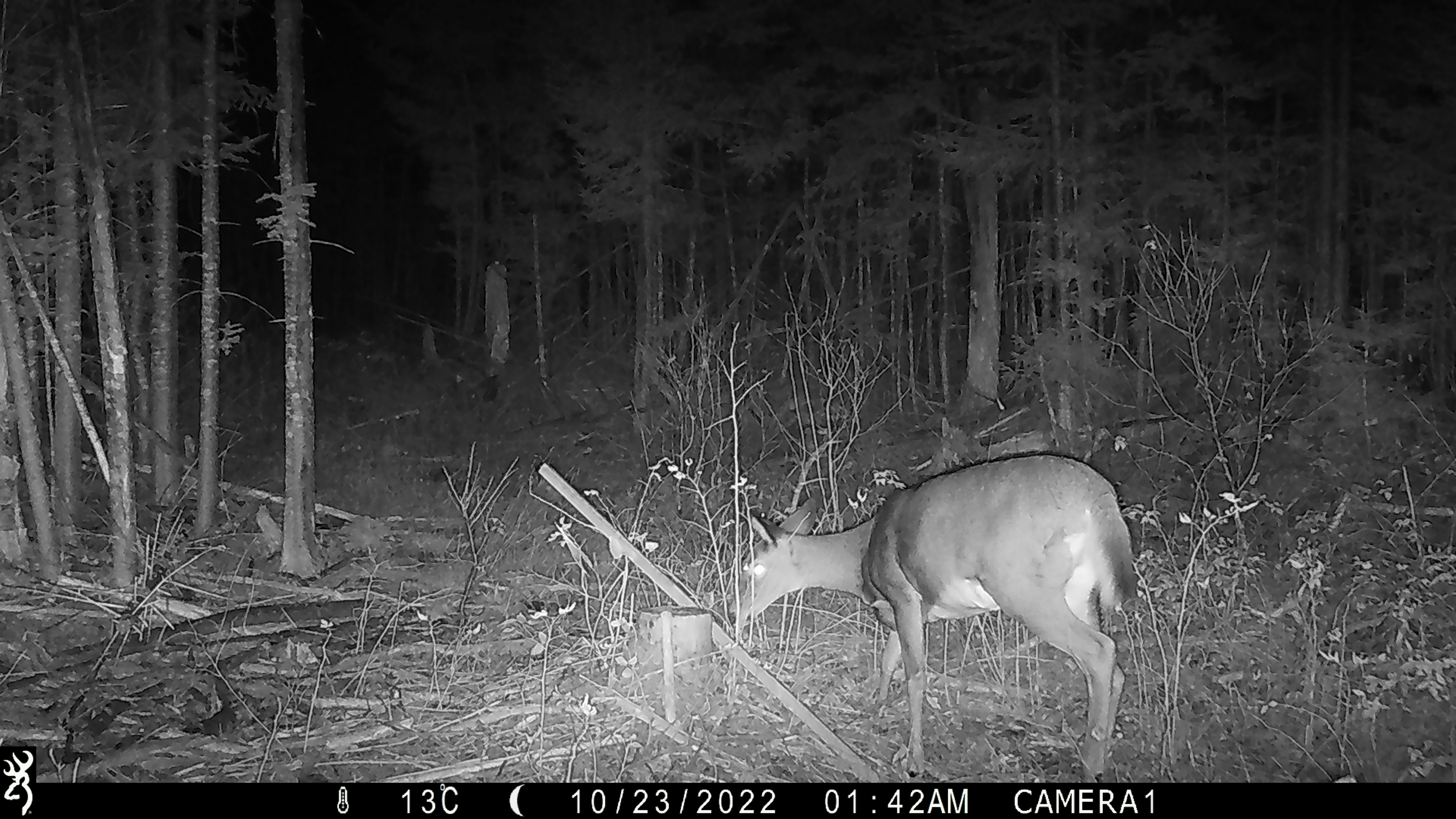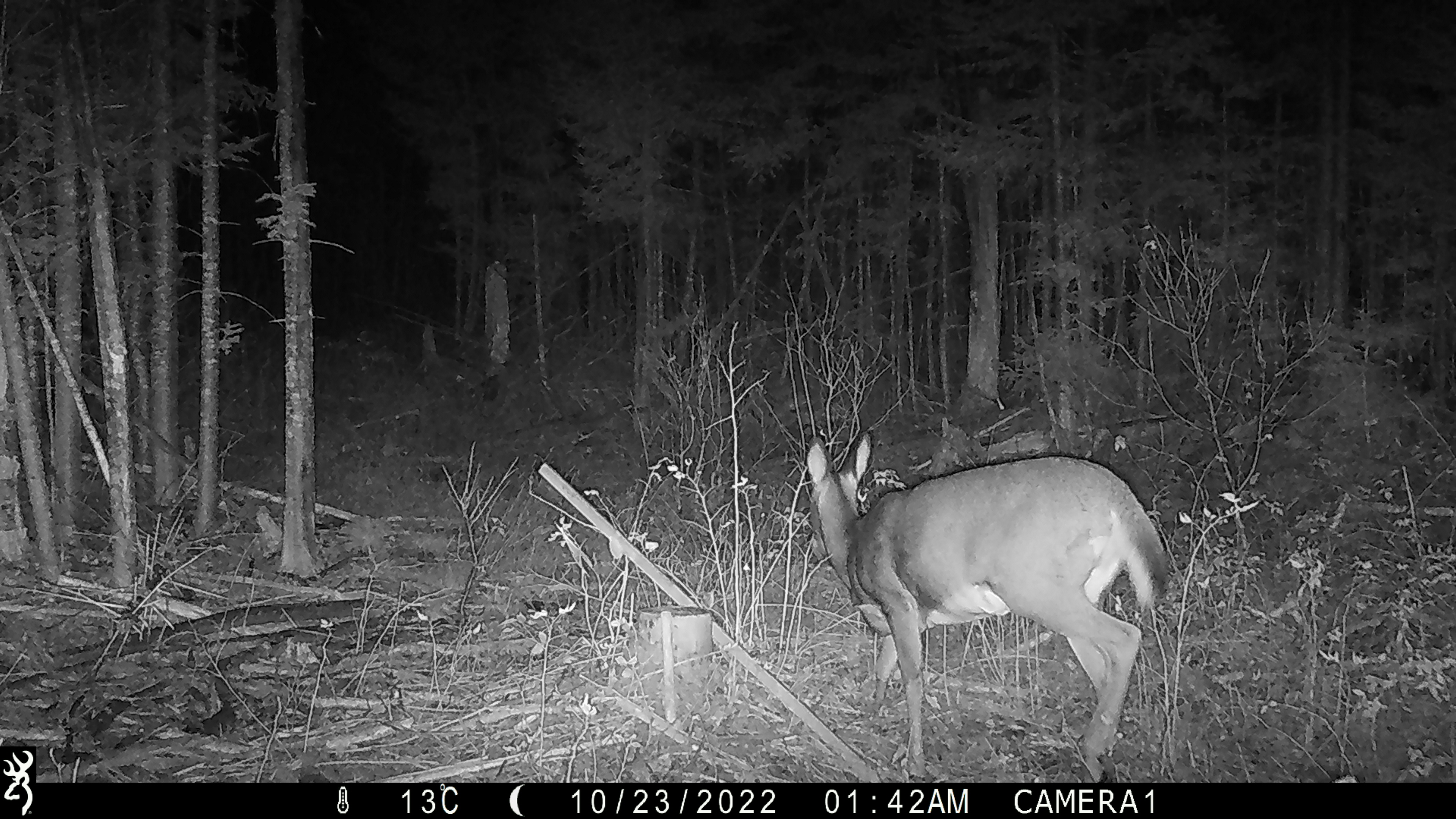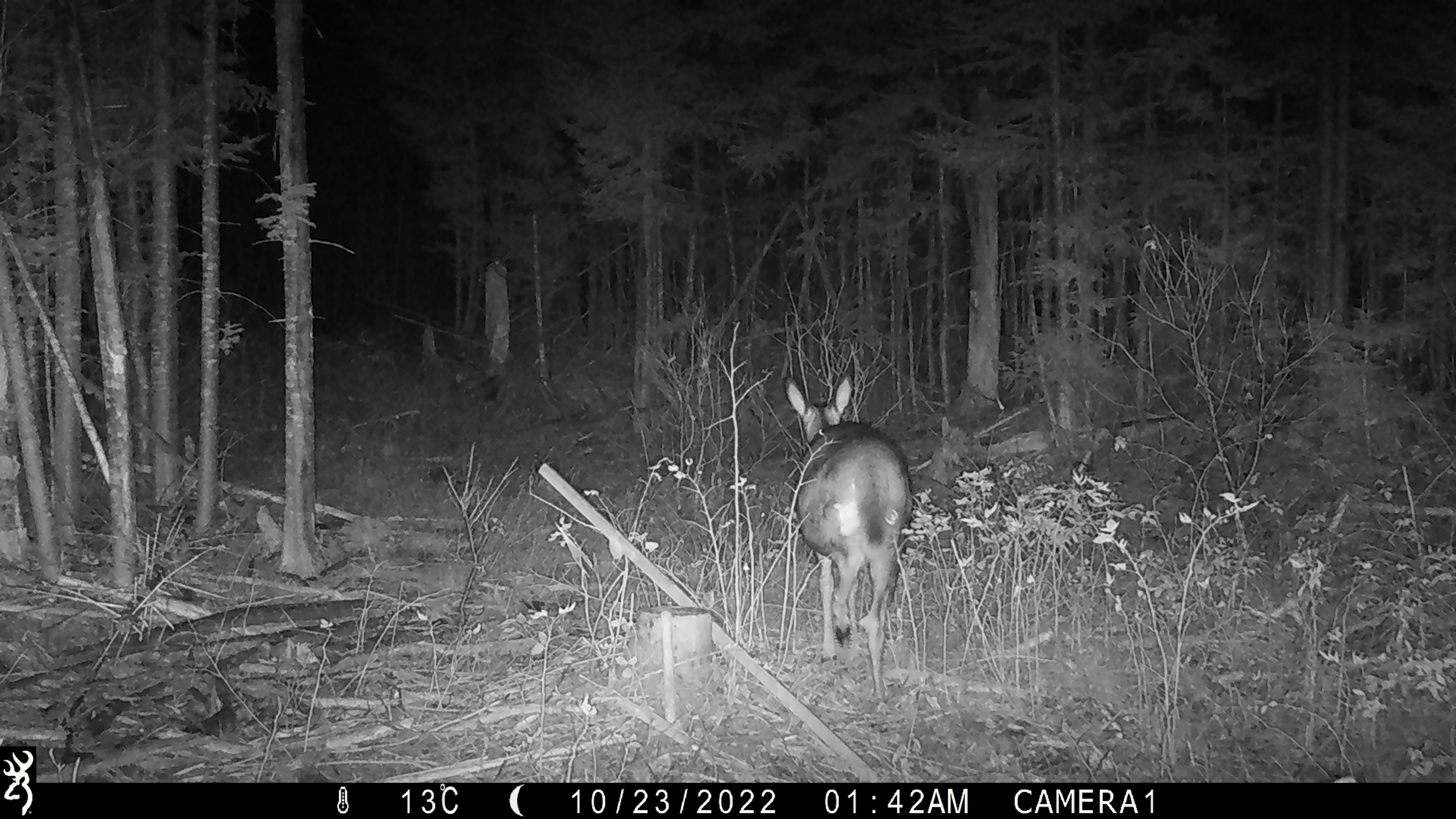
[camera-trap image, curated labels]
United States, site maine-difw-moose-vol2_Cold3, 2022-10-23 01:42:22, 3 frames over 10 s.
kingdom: Animalia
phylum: Chordata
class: Mammalia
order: Artiodactyla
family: Cervidae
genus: Odocoileus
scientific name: Odocoileus virginianus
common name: white-tailed deer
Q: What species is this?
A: White-tailed deer (Odocoileus virginianus).